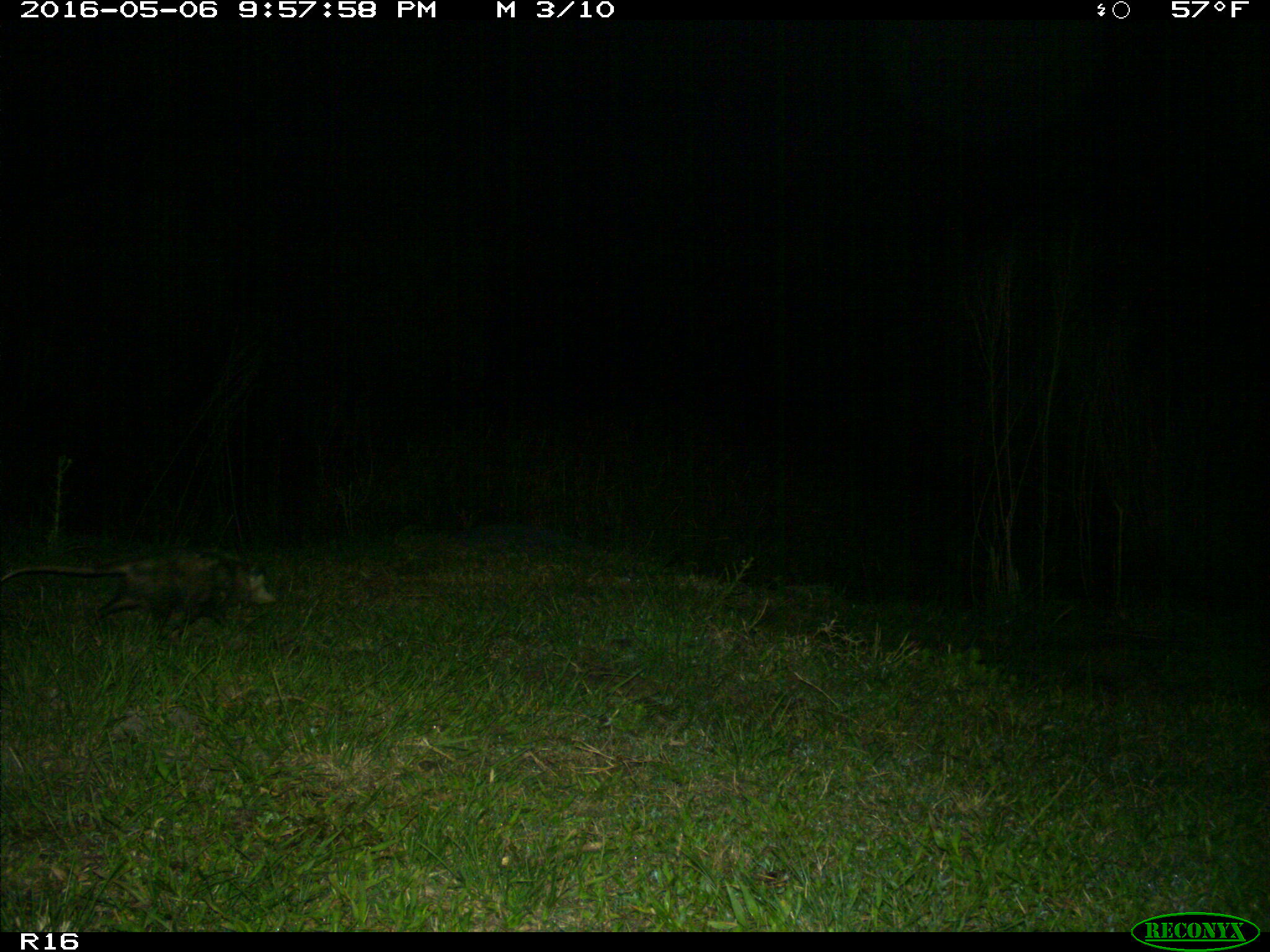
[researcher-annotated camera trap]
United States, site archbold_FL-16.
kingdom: Animalia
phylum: Chordata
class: Mammalia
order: Didelphimorphia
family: Didelphidae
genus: Didelphis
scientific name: Didelphis virginiana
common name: virginia opossum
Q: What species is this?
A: Didelphis virginiana (virginia opossum).